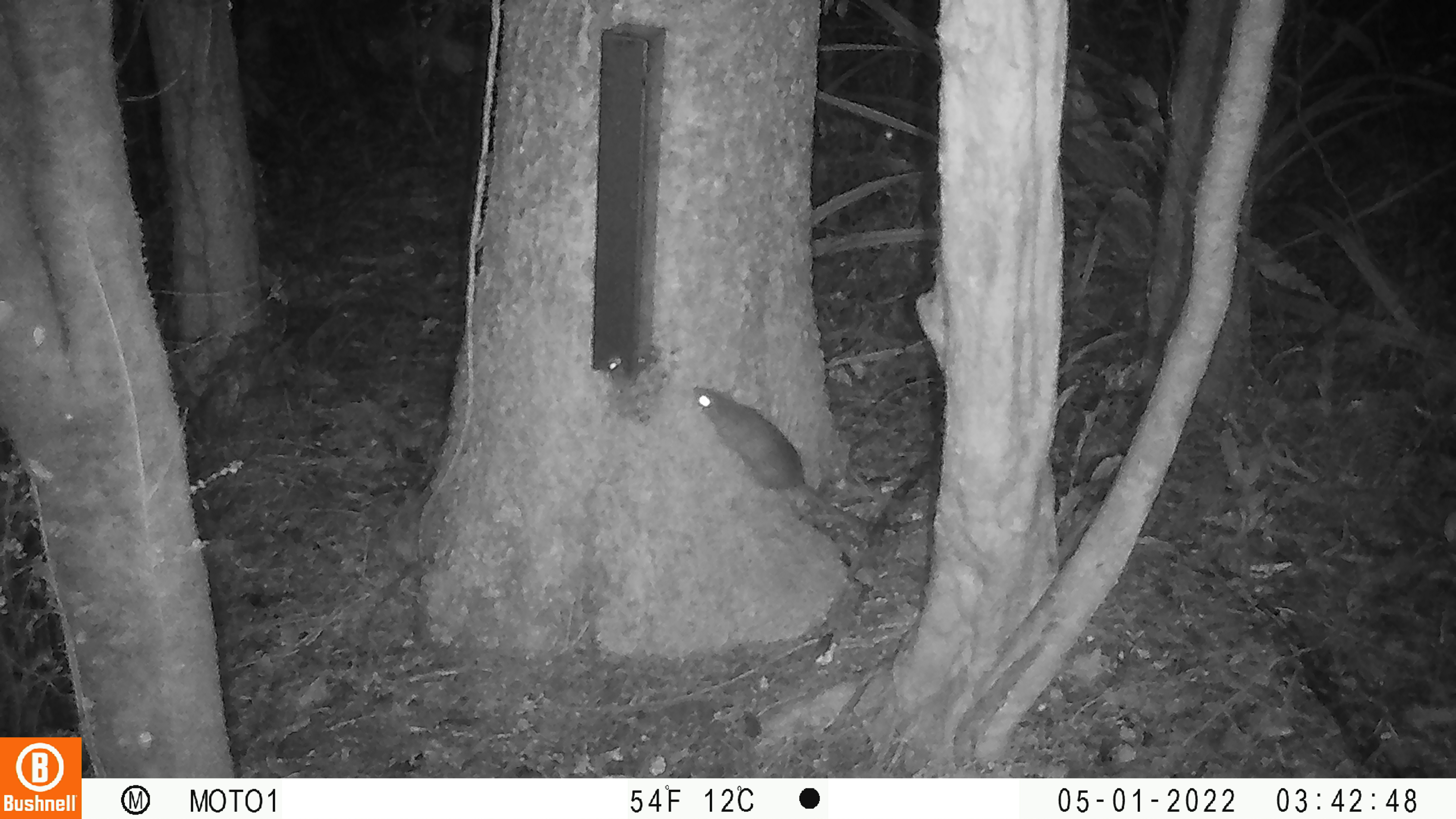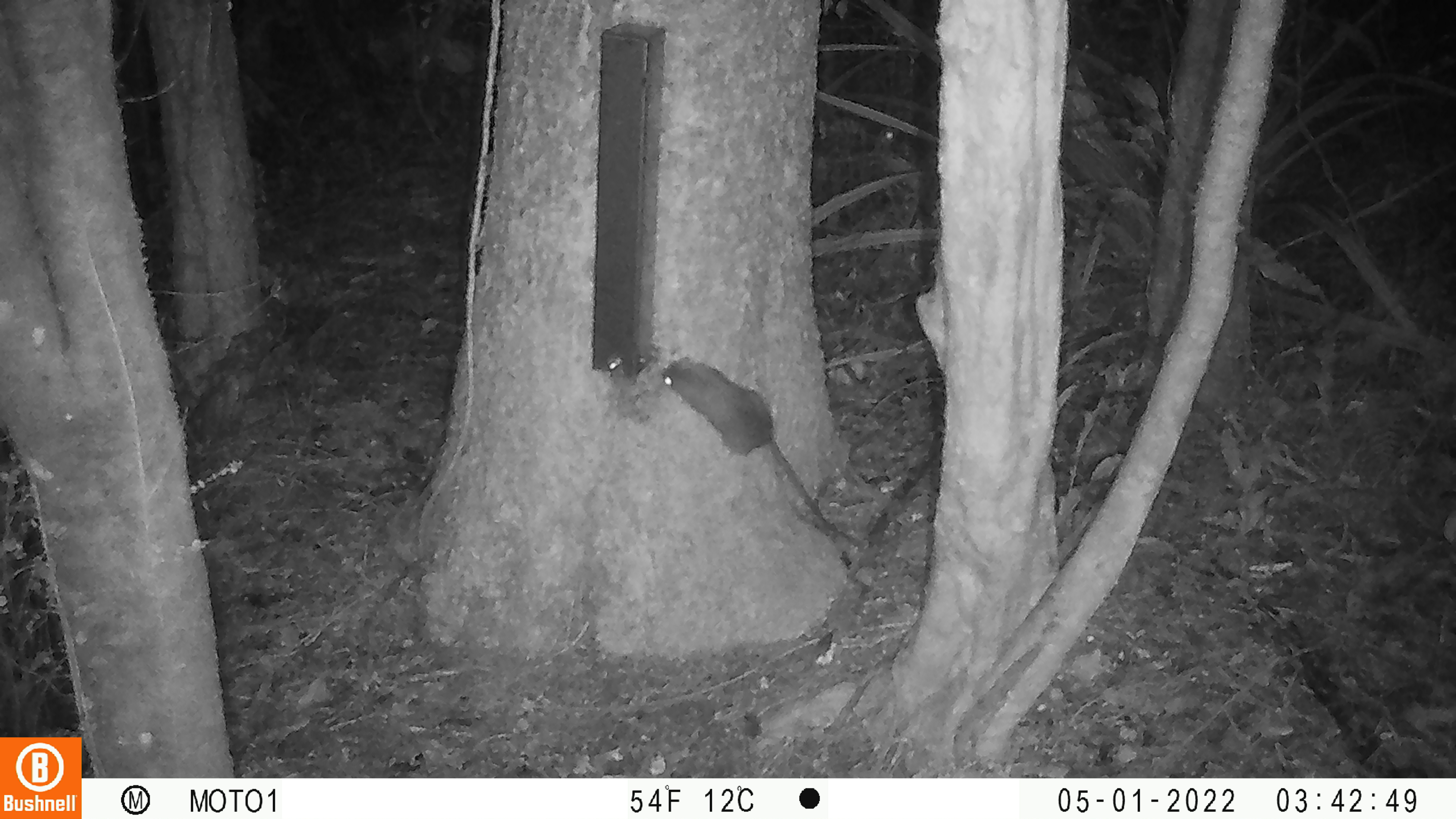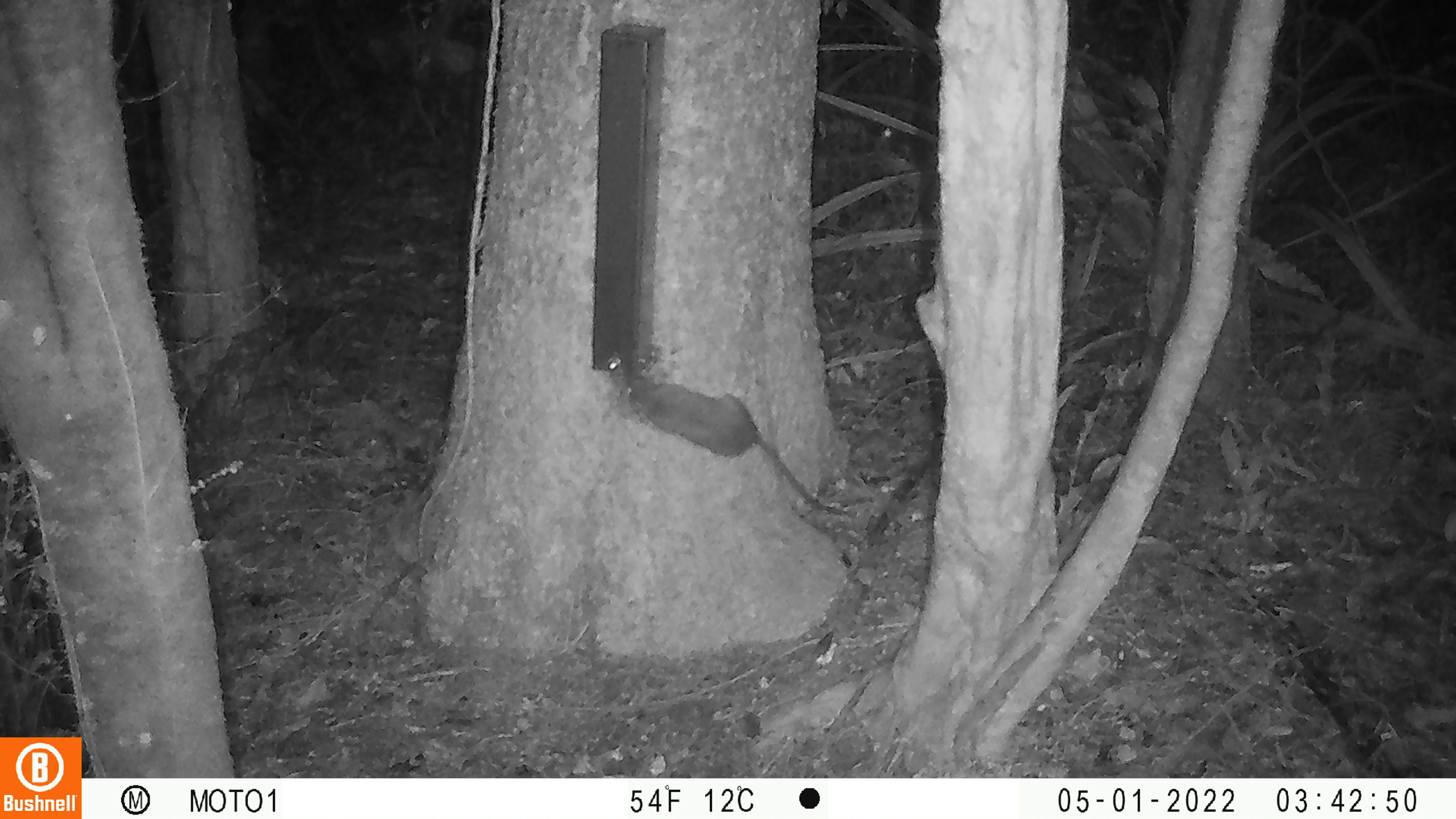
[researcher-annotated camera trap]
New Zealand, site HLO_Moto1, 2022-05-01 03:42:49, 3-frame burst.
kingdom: Animalia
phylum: Chordata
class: Mammalia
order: Rodentia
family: Muridae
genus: Rattus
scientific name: Rattus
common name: rat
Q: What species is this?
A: Rat (Rattus).